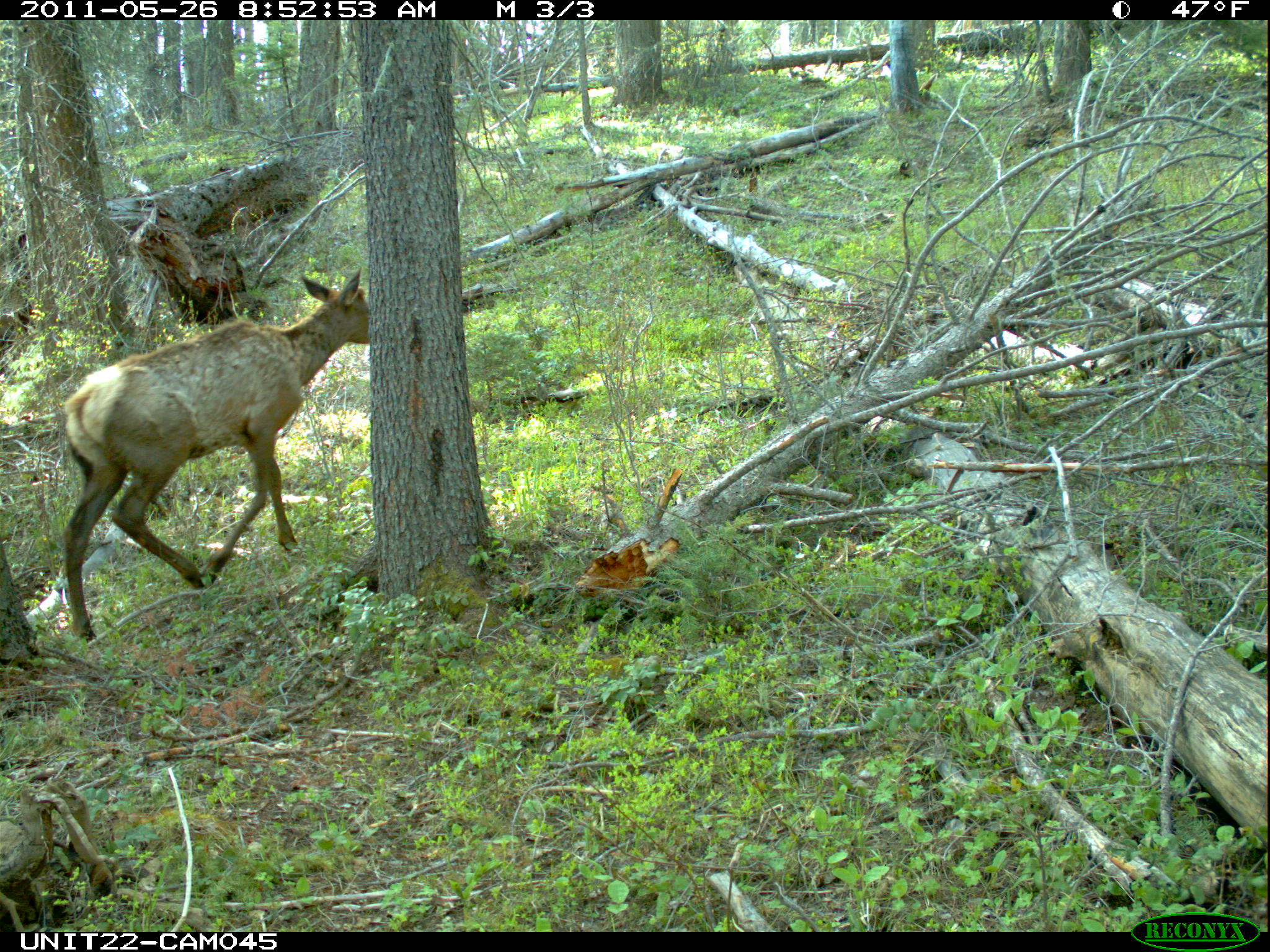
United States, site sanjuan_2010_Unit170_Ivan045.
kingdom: Animalia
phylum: Chordata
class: Mammalia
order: Artiodactyla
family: Cervidae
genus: Cervus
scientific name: Cervus elaphus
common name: red deer